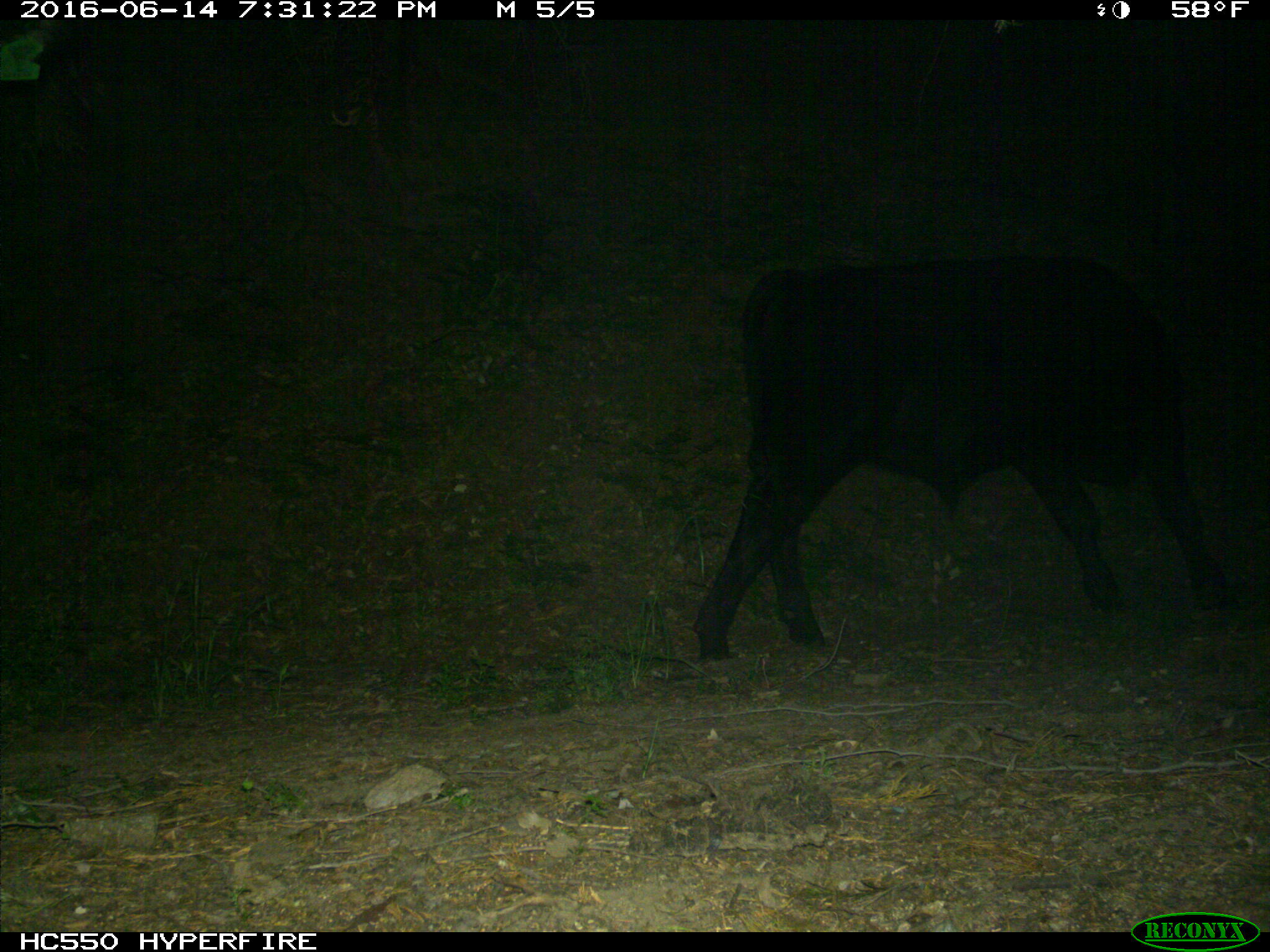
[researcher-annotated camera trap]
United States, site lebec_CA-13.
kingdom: Animalia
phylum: Chordata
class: Mammalia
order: Artiodactyla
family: Bovidae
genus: Bos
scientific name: Bos taurus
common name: domestic cow